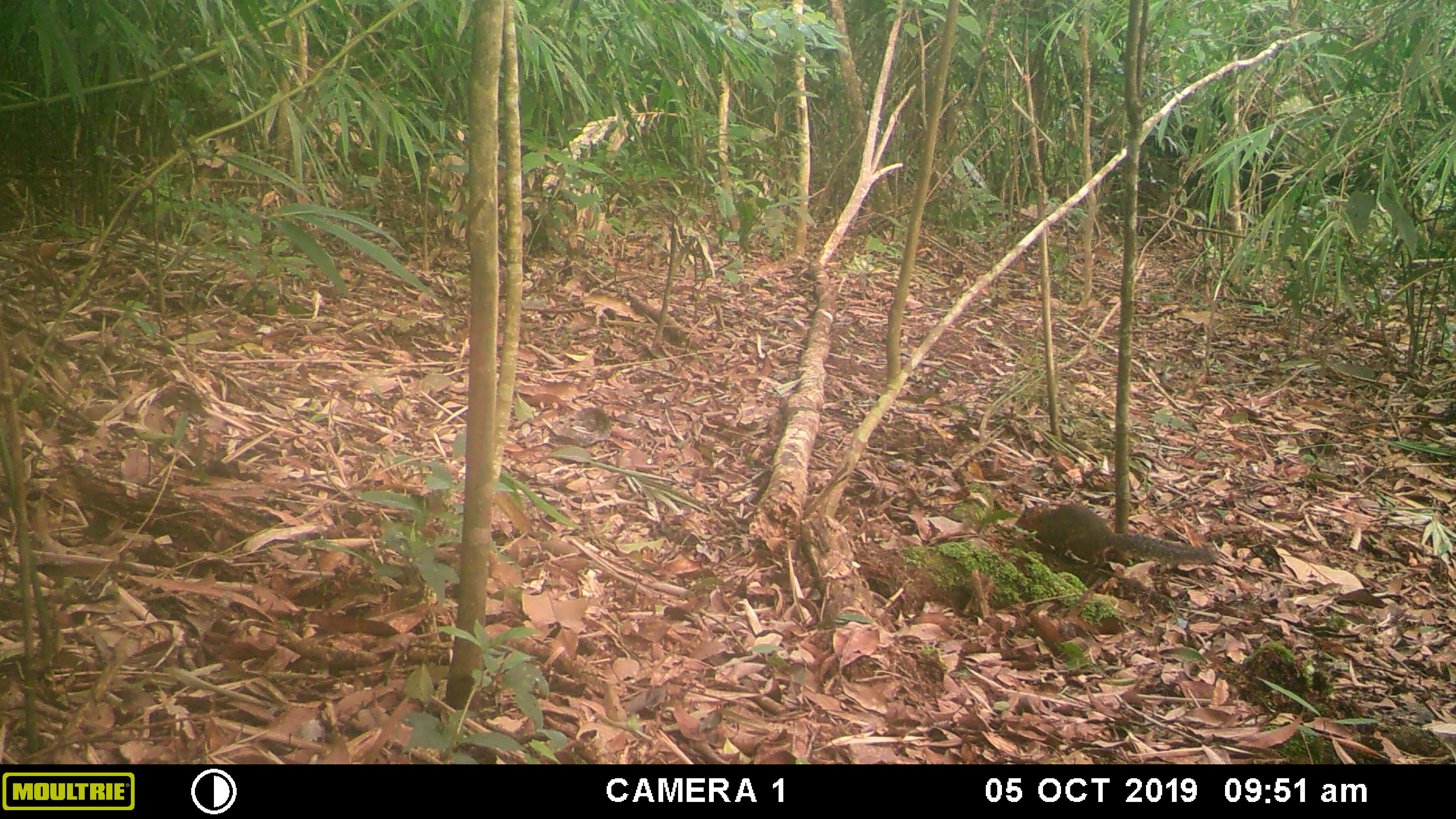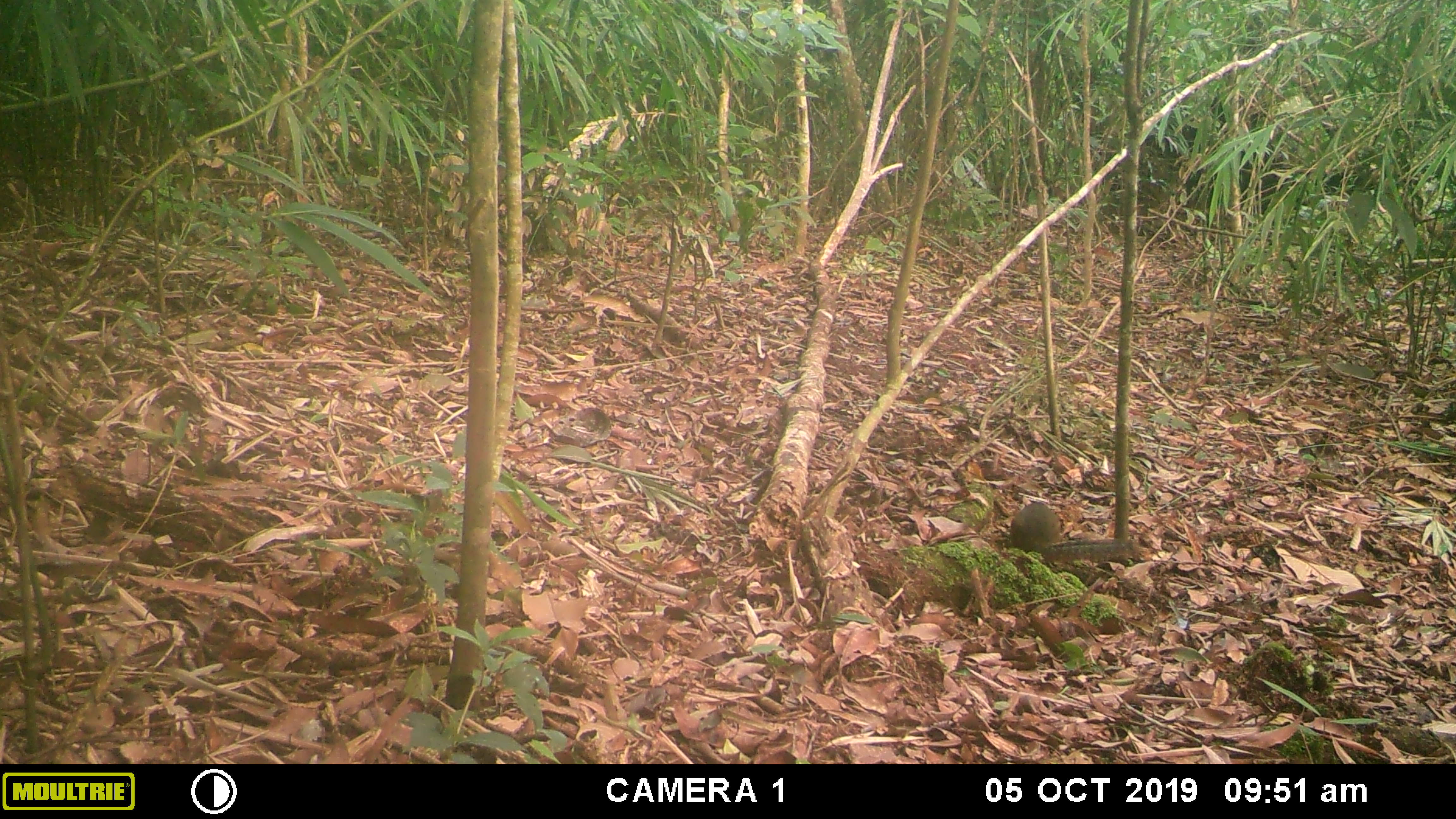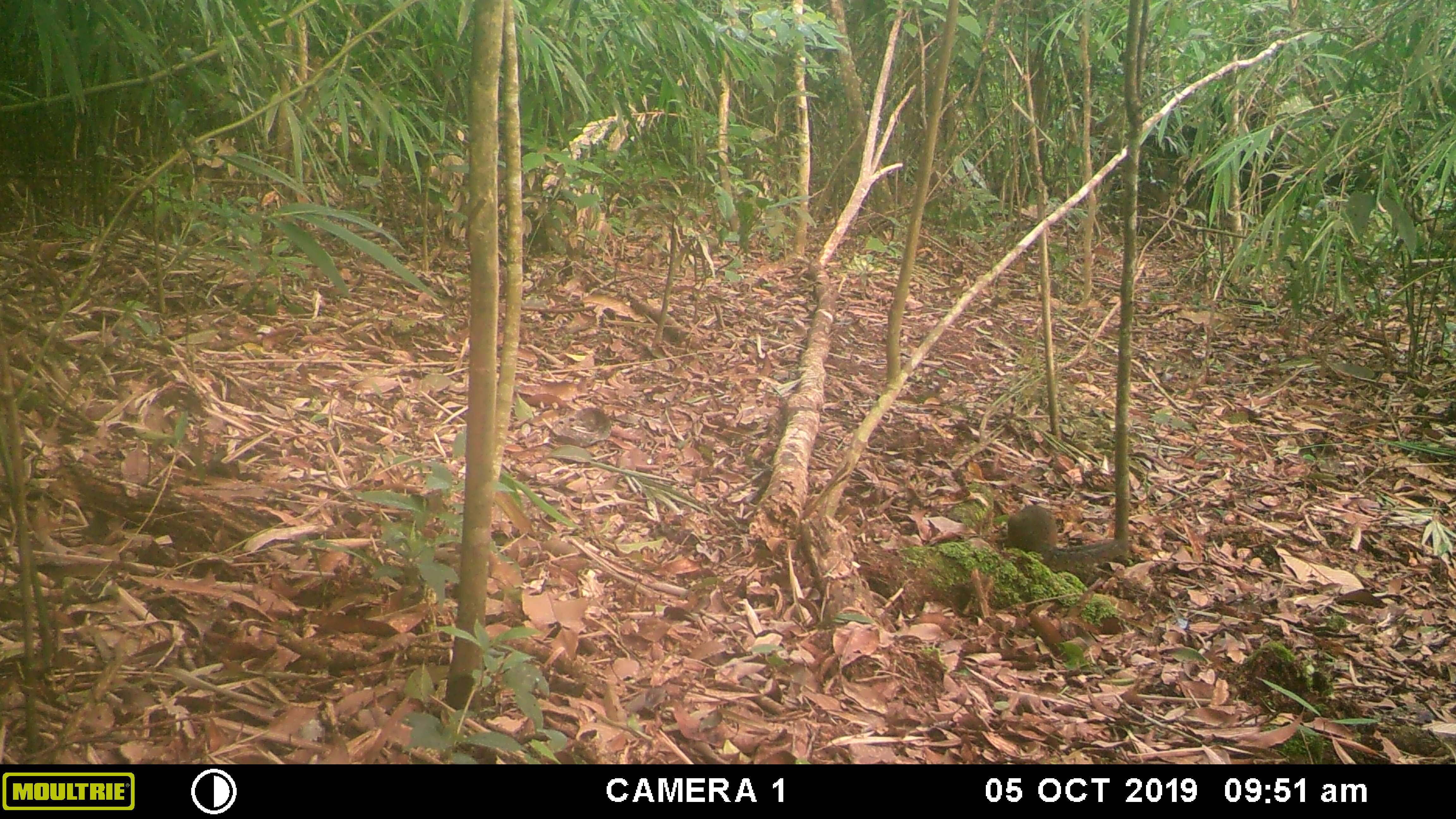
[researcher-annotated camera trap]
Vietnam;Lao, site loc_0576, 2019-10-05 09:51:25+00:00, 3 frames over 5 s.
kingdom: Animalia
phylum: Chordata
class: Mammalia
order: Rodentia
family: Sciuridae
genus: Dremomys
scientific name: Dremomys rufigenis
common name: red-cheeked squirrel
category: red cheeked squirrel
Red cheeked squirrel (red-cheeked squirrel) (Dremomys rufigenis). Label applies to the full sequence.